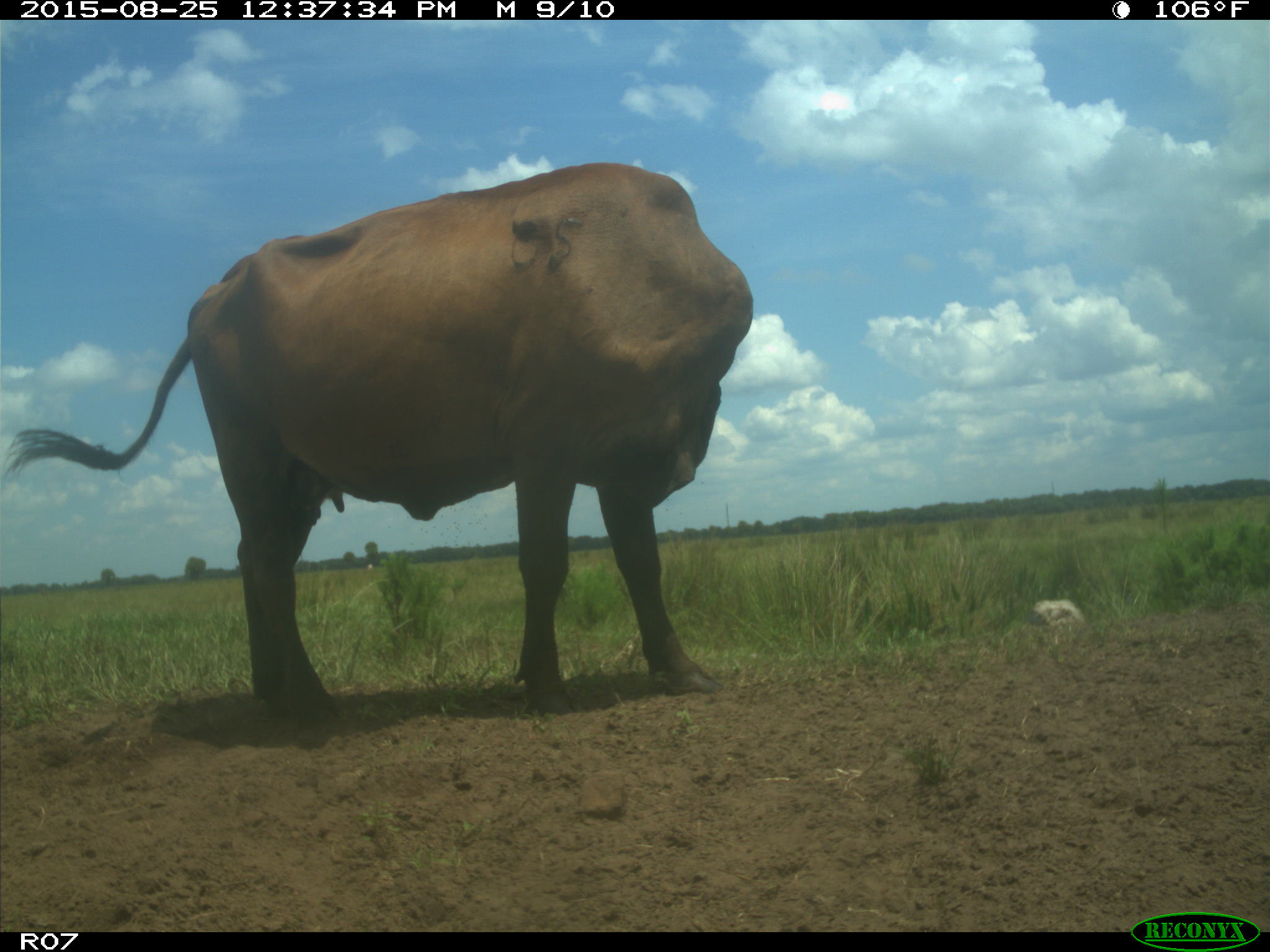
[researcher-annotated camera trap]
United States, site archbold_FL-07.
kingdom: Animalia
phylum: Chordata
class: Mammalia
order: Artiodactyla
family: Bovidae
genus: Bos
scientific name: Bos taurus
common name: domestic cow